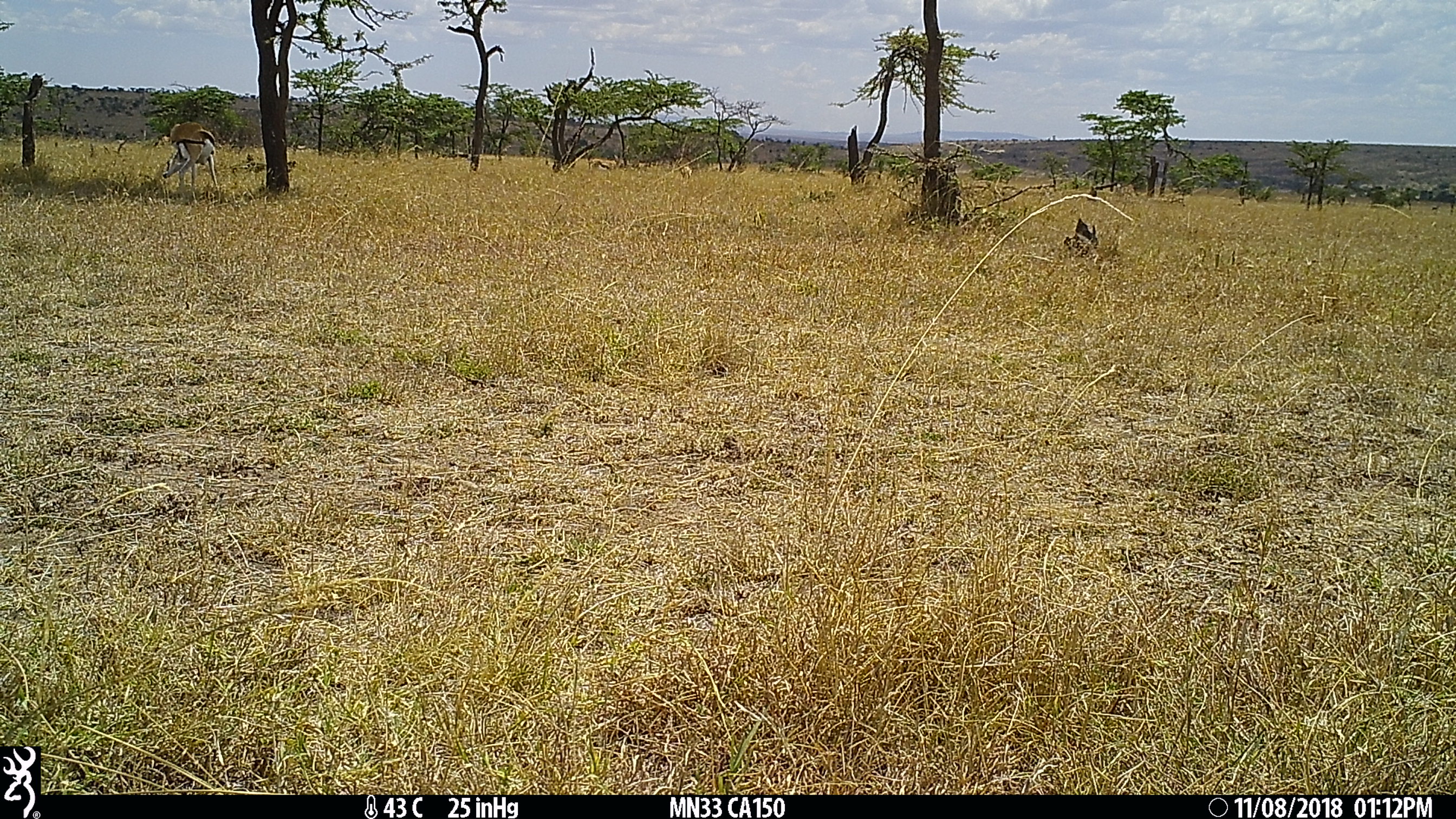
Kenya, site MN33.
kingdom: Animalia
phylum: Chordata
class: Mammalia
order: Artiodactyla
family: Bovidae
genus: Eudorcas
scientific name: Eudorcas thomsonii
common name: thomon's gazelle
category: gazelle thomsons